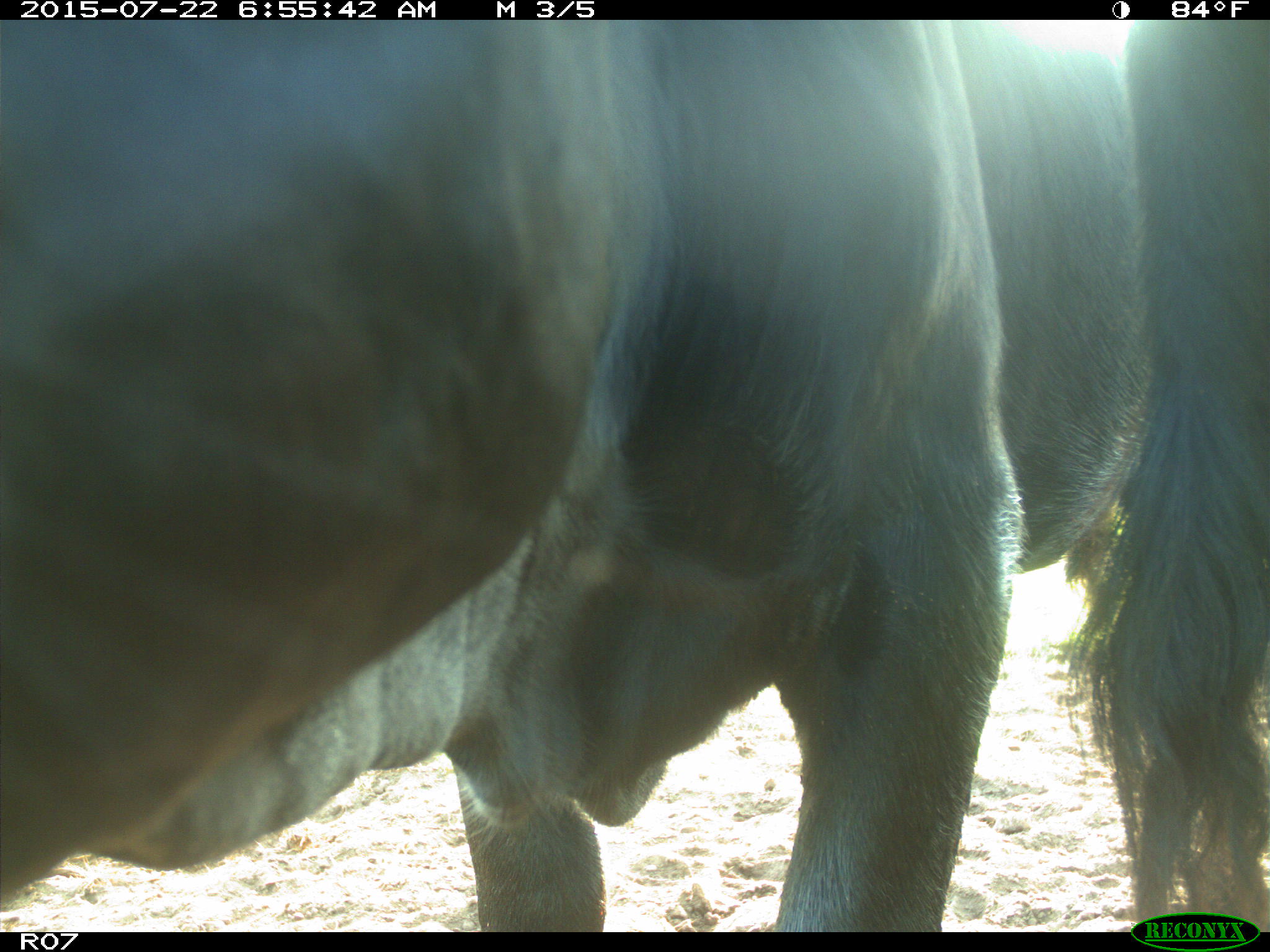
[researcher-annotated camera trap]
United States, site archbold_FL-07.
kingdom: Animalia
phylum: Chordata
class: Mammalia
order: Artiodactyla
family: Cervidae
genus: Odocoileus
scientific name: Odocoileus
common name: deer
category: unidentified deer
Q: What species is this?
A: Unidentified deer (deer) (Odocoileus).